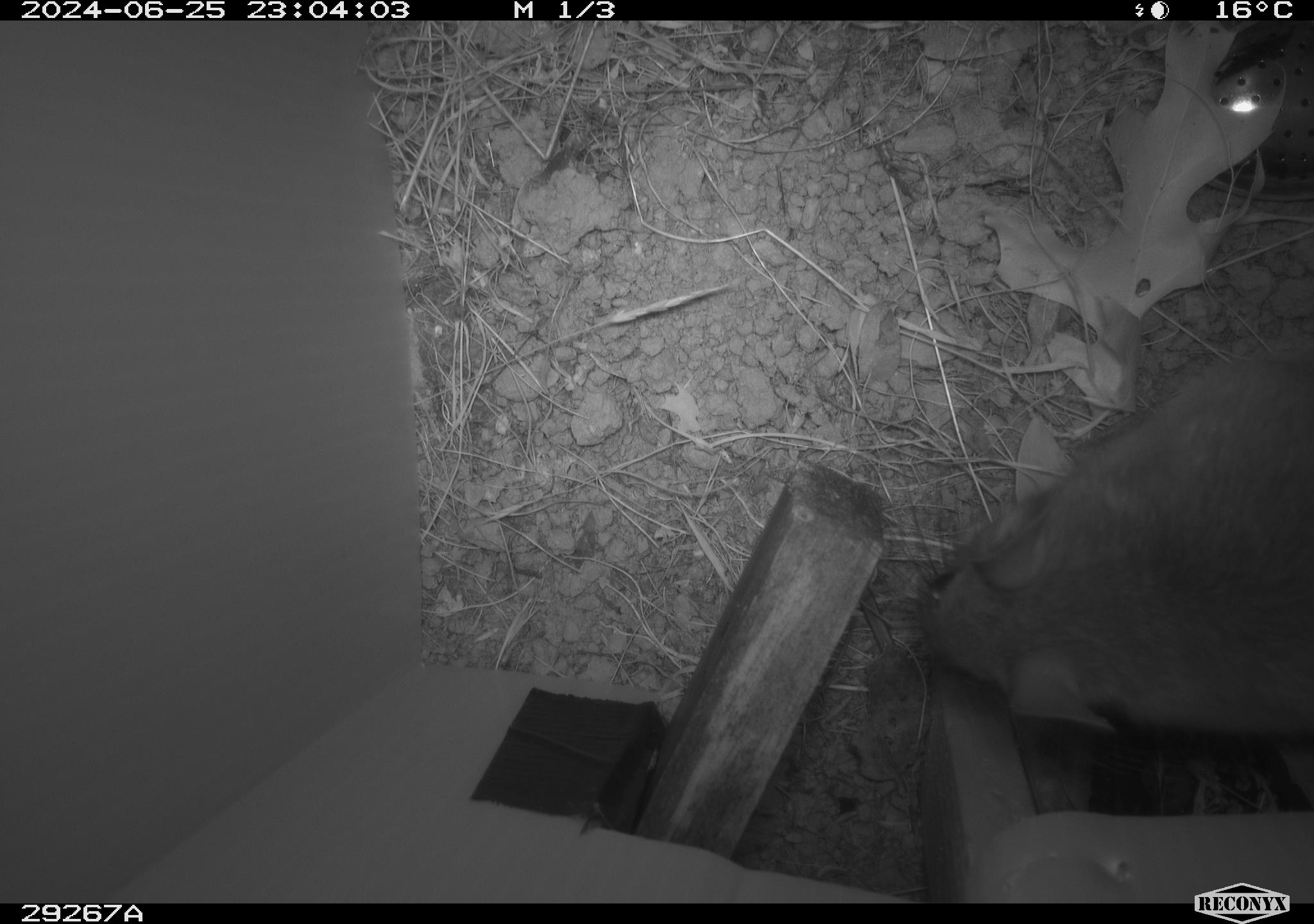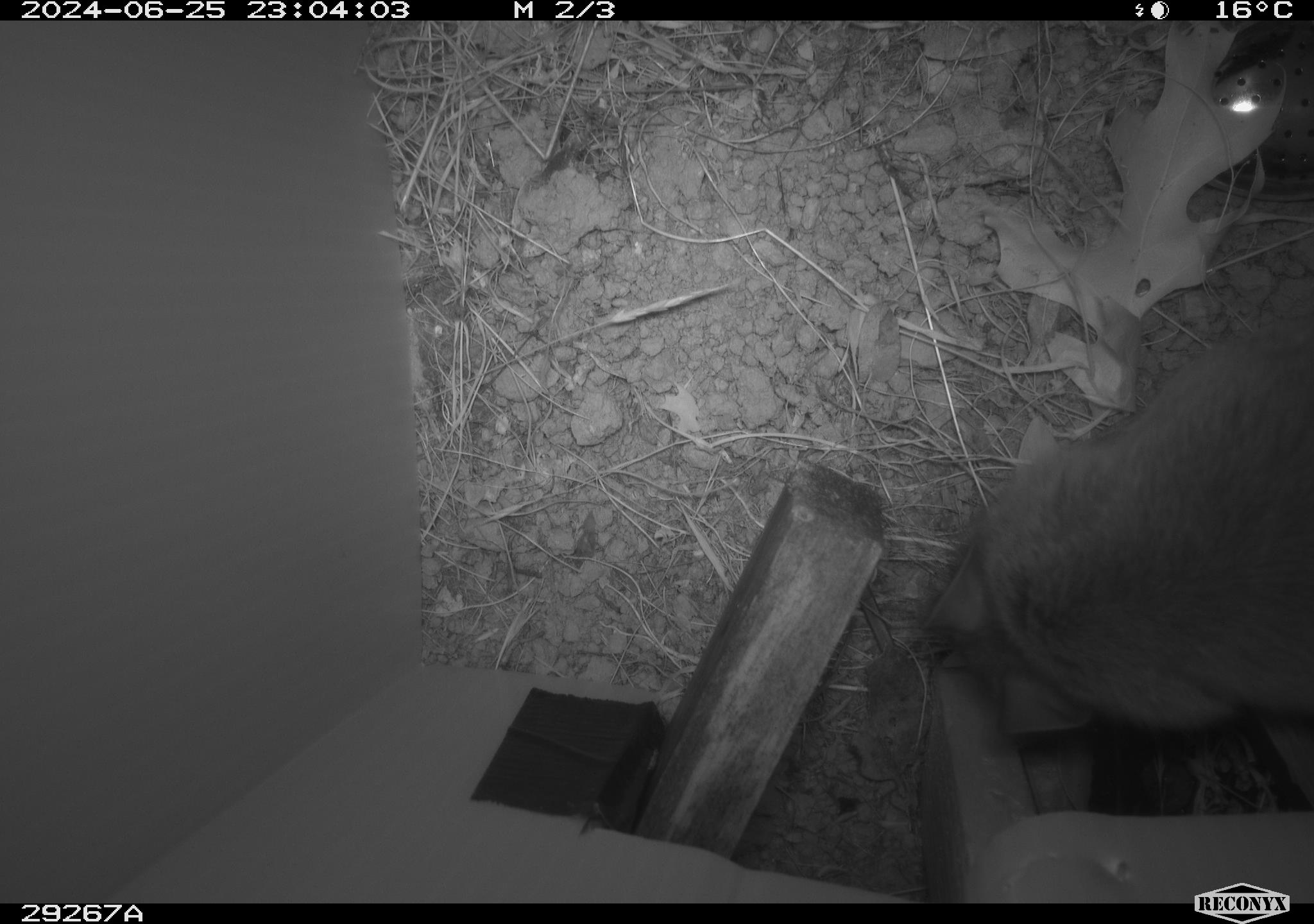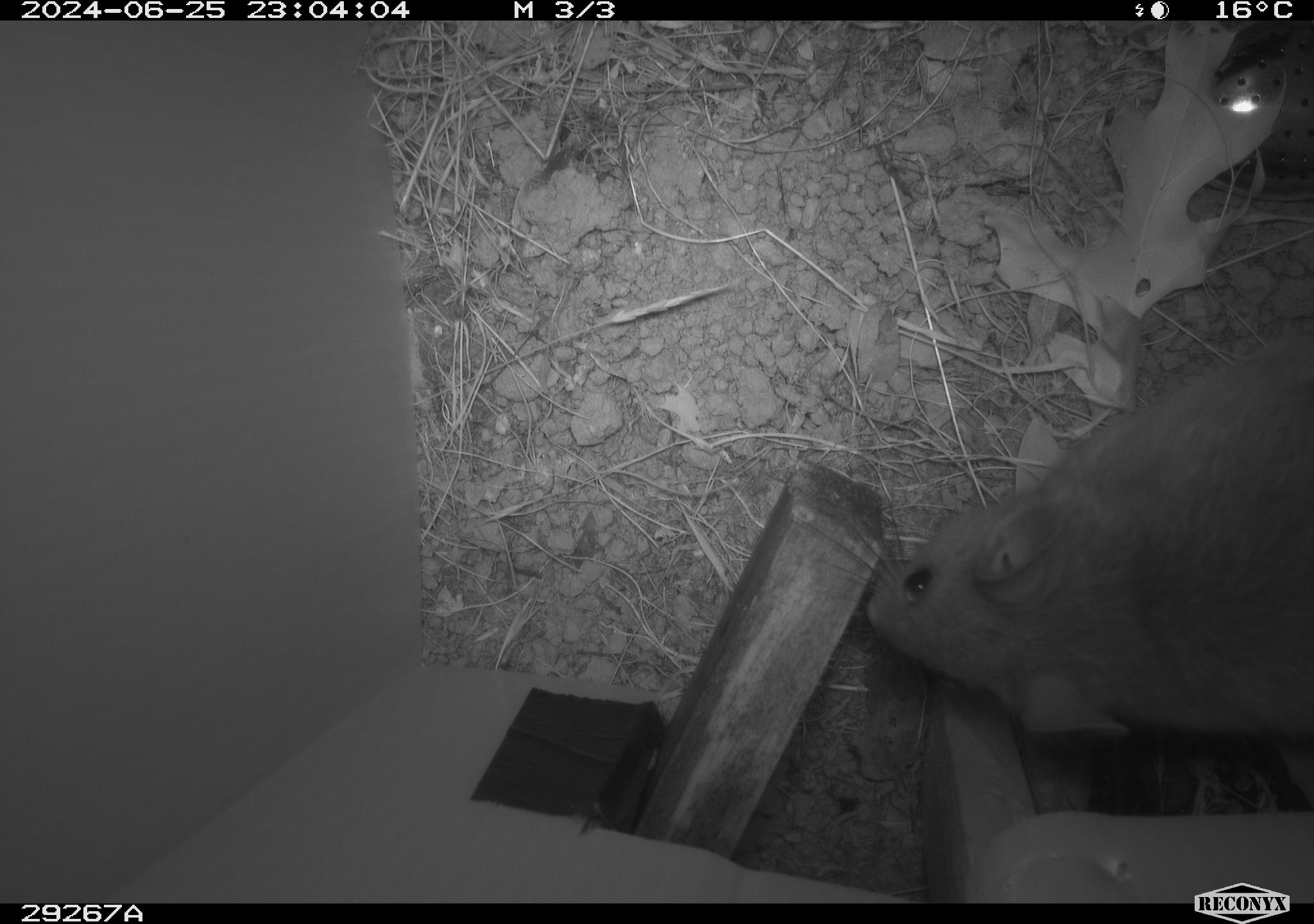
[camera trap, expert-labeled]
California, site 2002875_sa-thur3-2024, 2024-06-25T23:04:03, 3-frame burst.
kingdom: Animalia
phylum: Chordata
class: Mammalia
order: Rodentia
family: Cricetidae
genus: Neotoma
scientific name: Neotoma fuscipes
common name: dusky-footed woodrat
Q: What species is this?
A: Dusky-footed woodrat (Neotoma fuscipes).